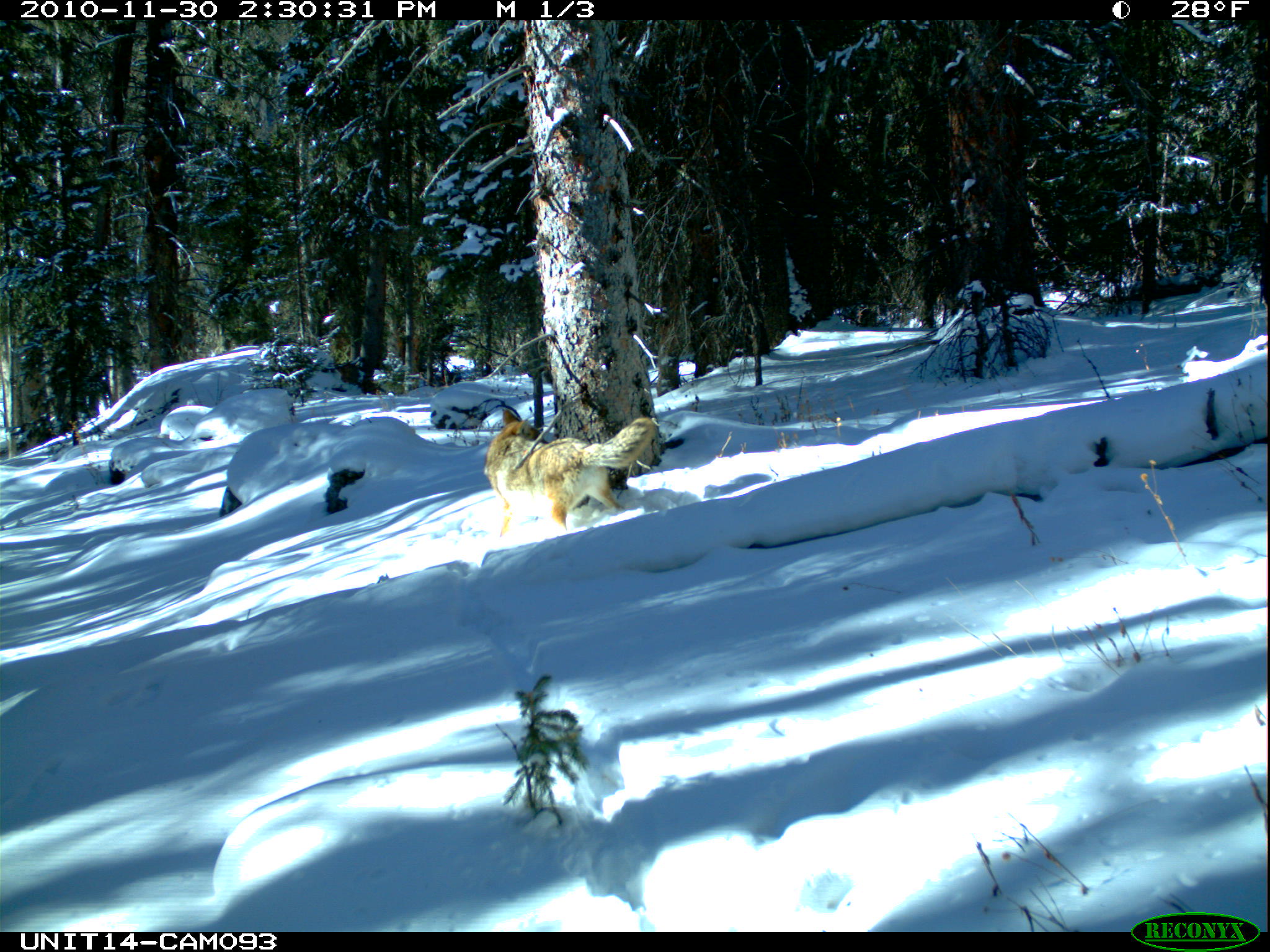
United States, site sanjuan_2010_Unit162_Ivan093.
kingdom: Animalia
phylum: Chordata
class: Mammalia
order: Carnivora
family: Canidae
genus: Canis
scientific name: Canis latrans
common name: coyote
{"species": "Canis latrans (coyote)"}